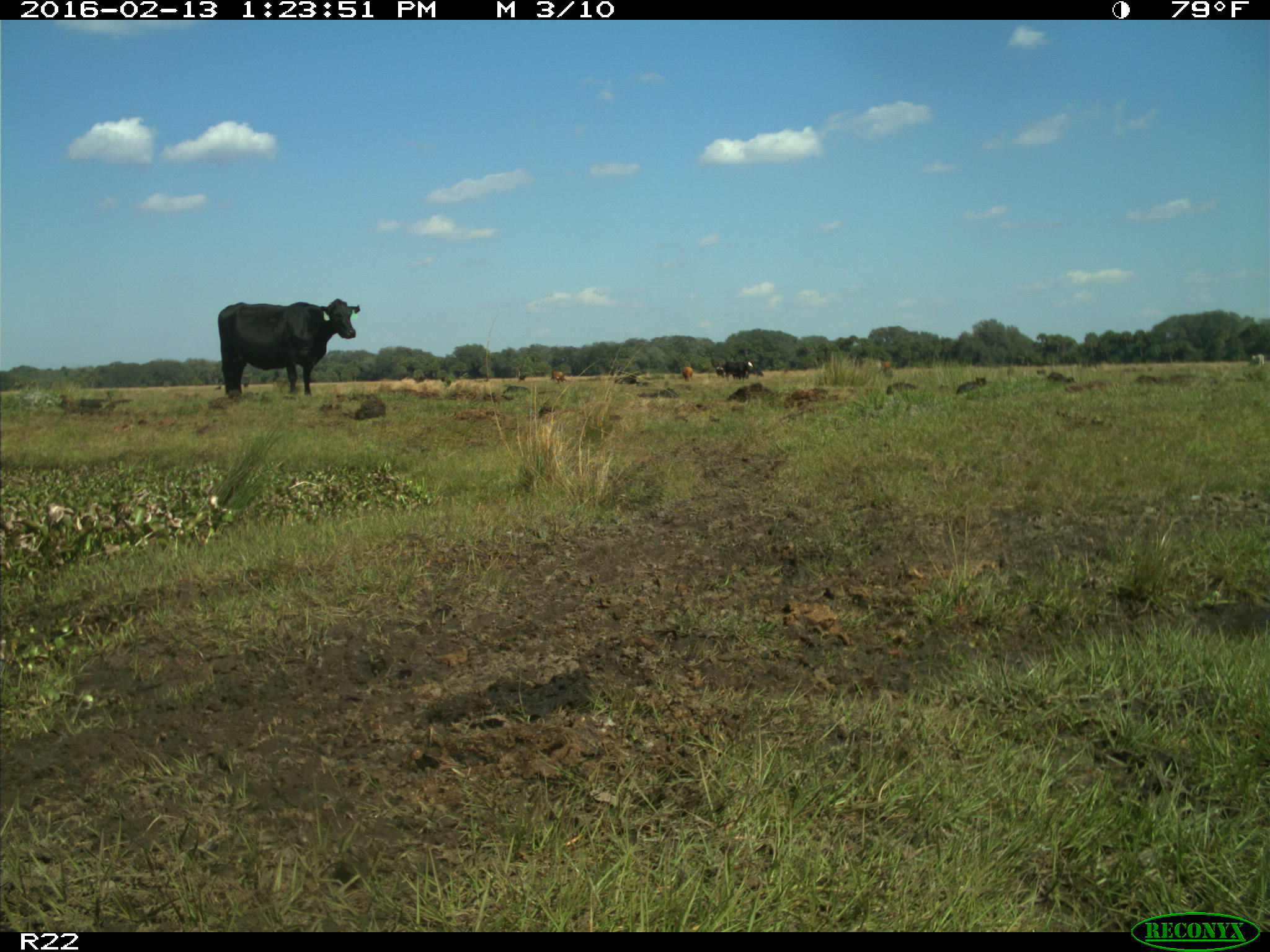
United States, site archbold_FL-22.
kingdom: Animalia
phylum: Chordata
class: Mammalia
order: Artiodactyla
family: Bovidae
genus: Bos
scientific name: Bos taurus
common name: domestic cow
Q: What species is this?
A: Bos taurus (domestic cow).